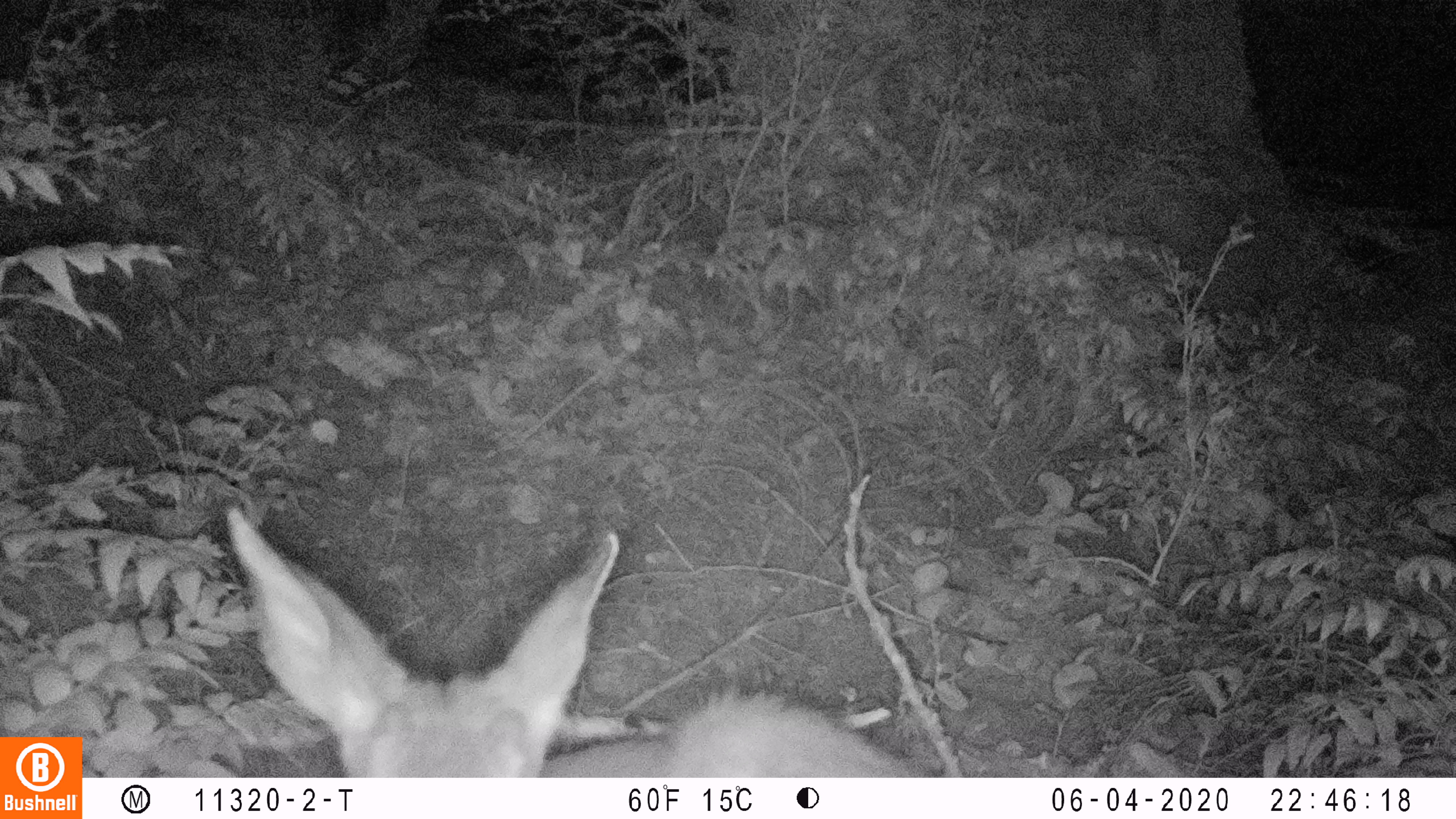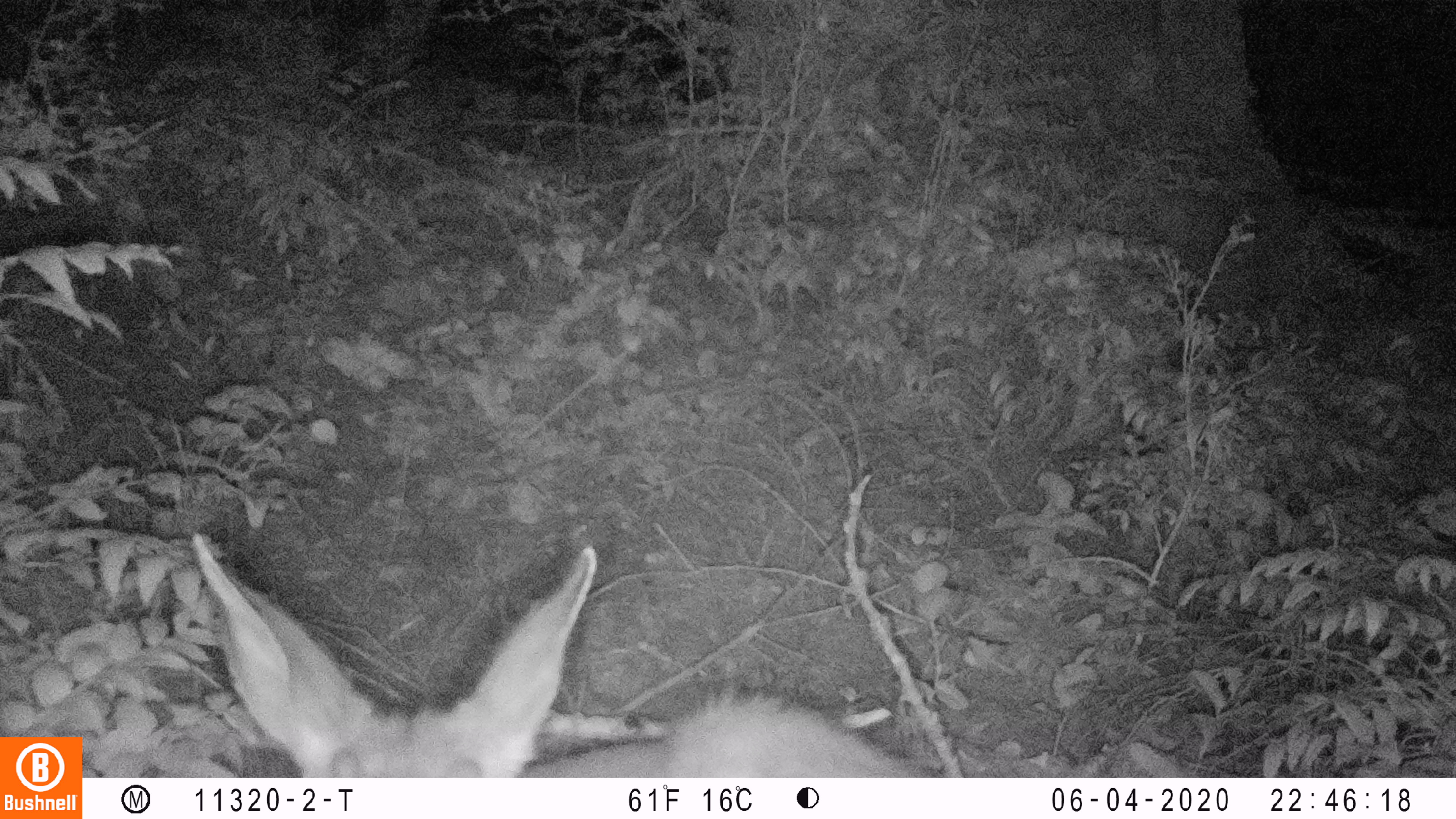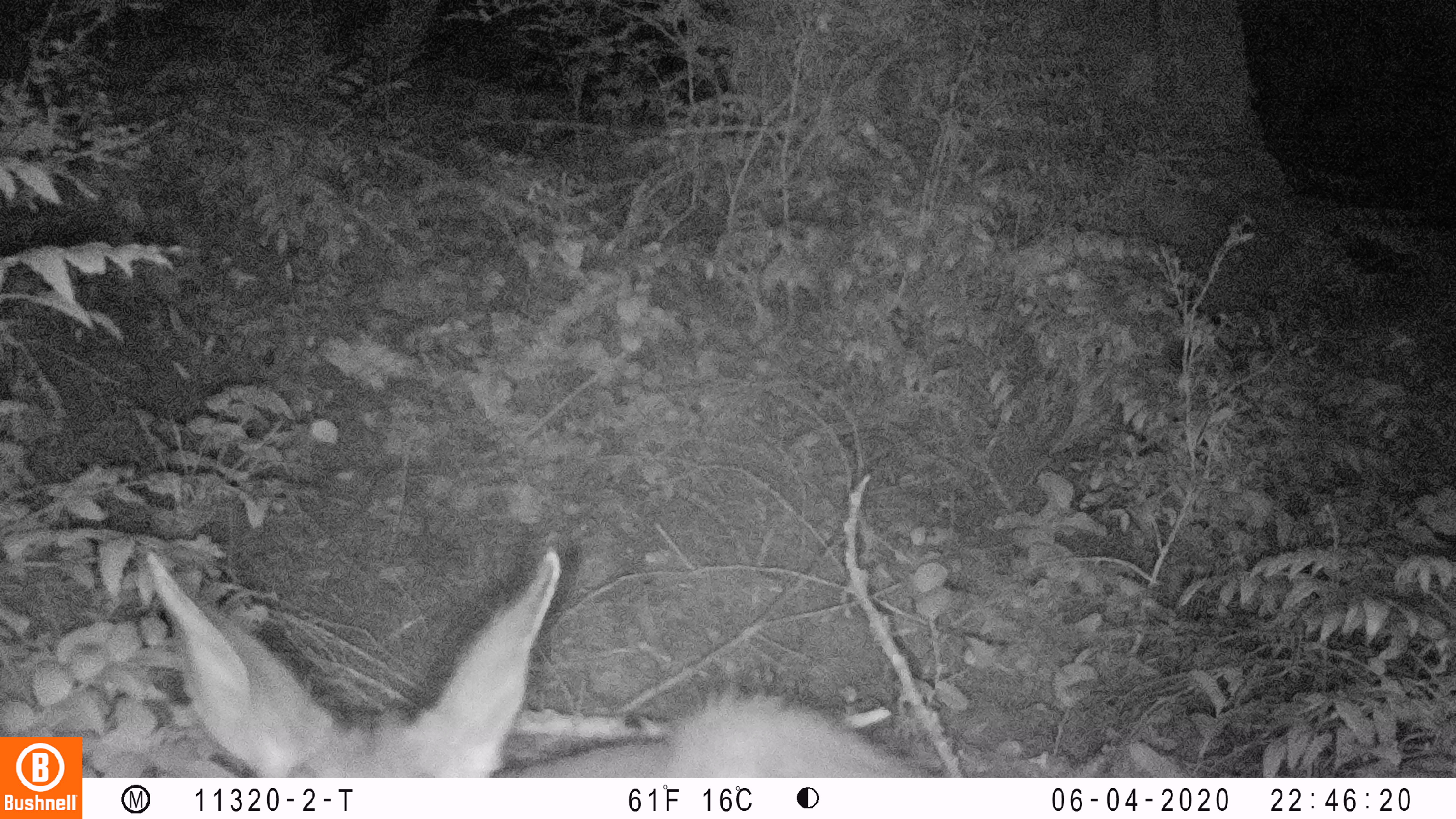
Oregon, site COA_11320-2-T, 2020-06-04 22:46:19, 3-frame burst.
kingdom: Animalia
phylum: Chordata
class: Mammalia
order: Artiodactyla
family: Cervidae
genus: Odocoileus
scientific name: Odocoileus hemionus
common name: black-tailed deer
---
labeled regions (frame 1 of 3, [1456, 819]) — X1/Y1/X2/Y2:
black-tailed deer: 217/497/927/770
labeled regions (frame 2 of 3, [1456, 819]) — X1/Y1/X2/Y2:
black-tailed deer: 182/518/927/774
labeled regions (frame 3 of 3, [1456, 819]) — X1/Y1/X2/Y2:
black-tailed deer: 133/539/937/772